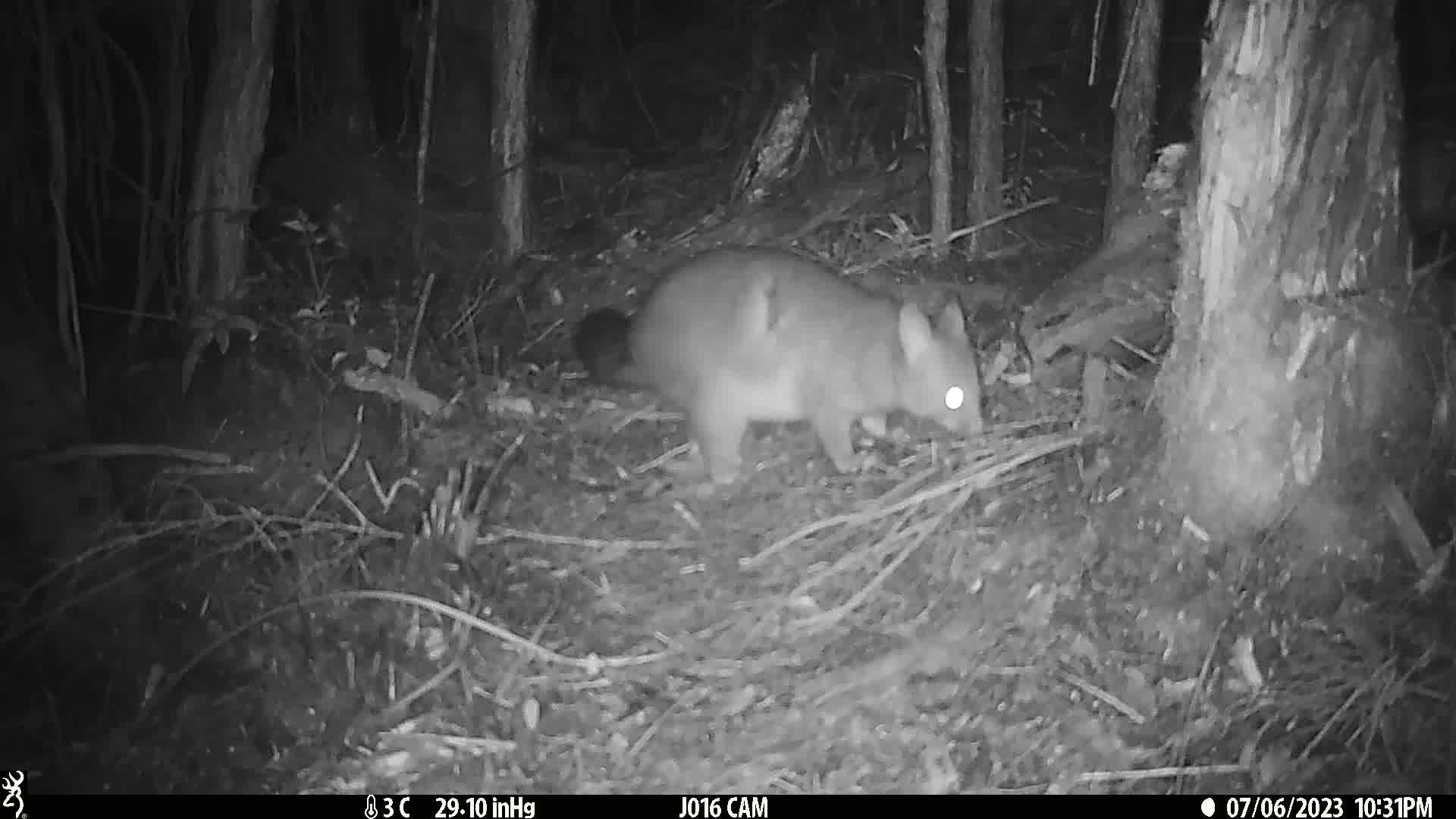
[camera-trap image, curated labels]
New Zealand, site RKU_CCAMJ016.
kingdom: Animalia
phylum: Chordata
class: Mammalia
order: Diprotodontia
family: Phalangeridae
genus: Trichosurus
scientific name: Trichosurus vulpecula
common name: common brushtail possum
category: possum